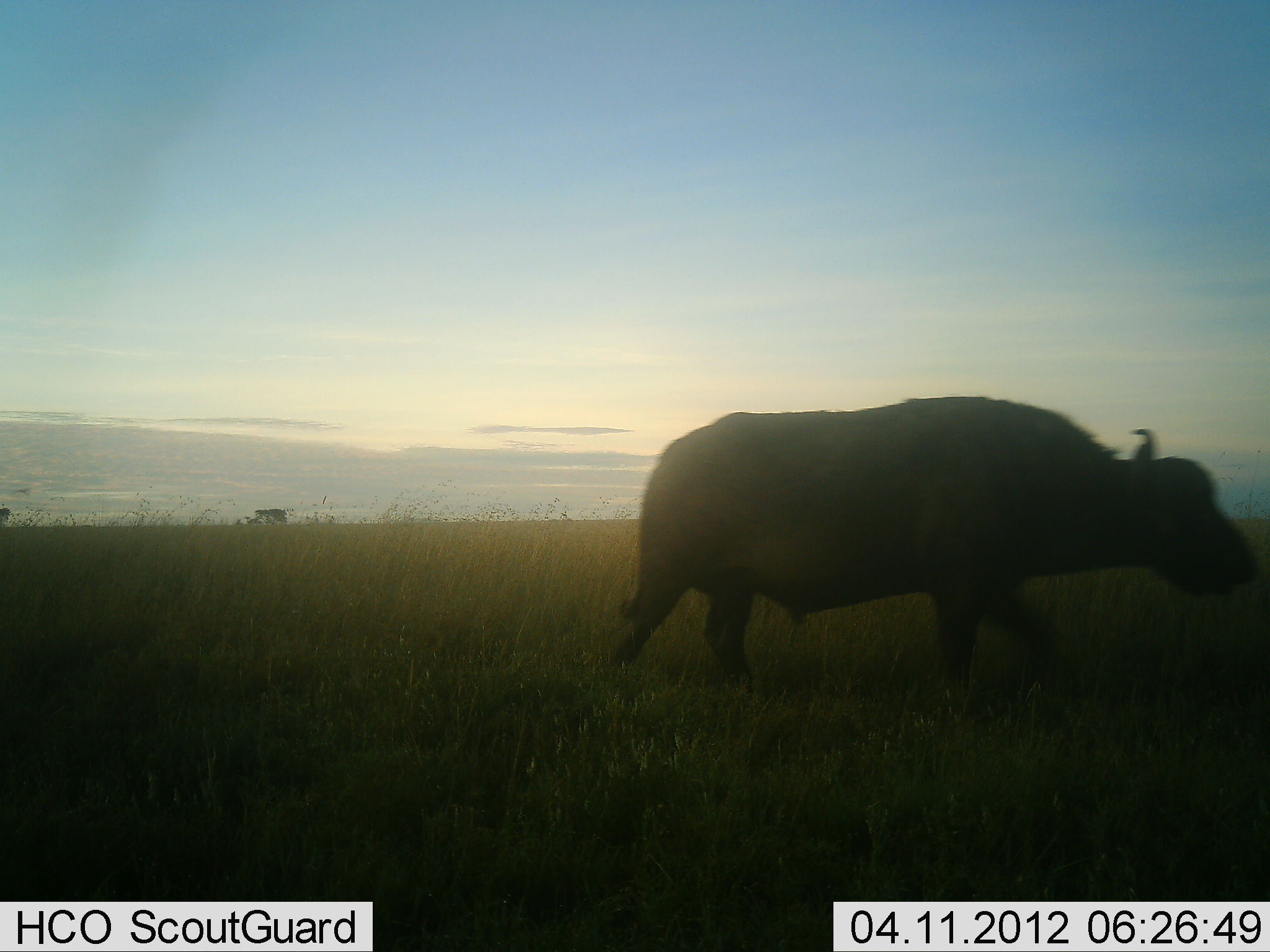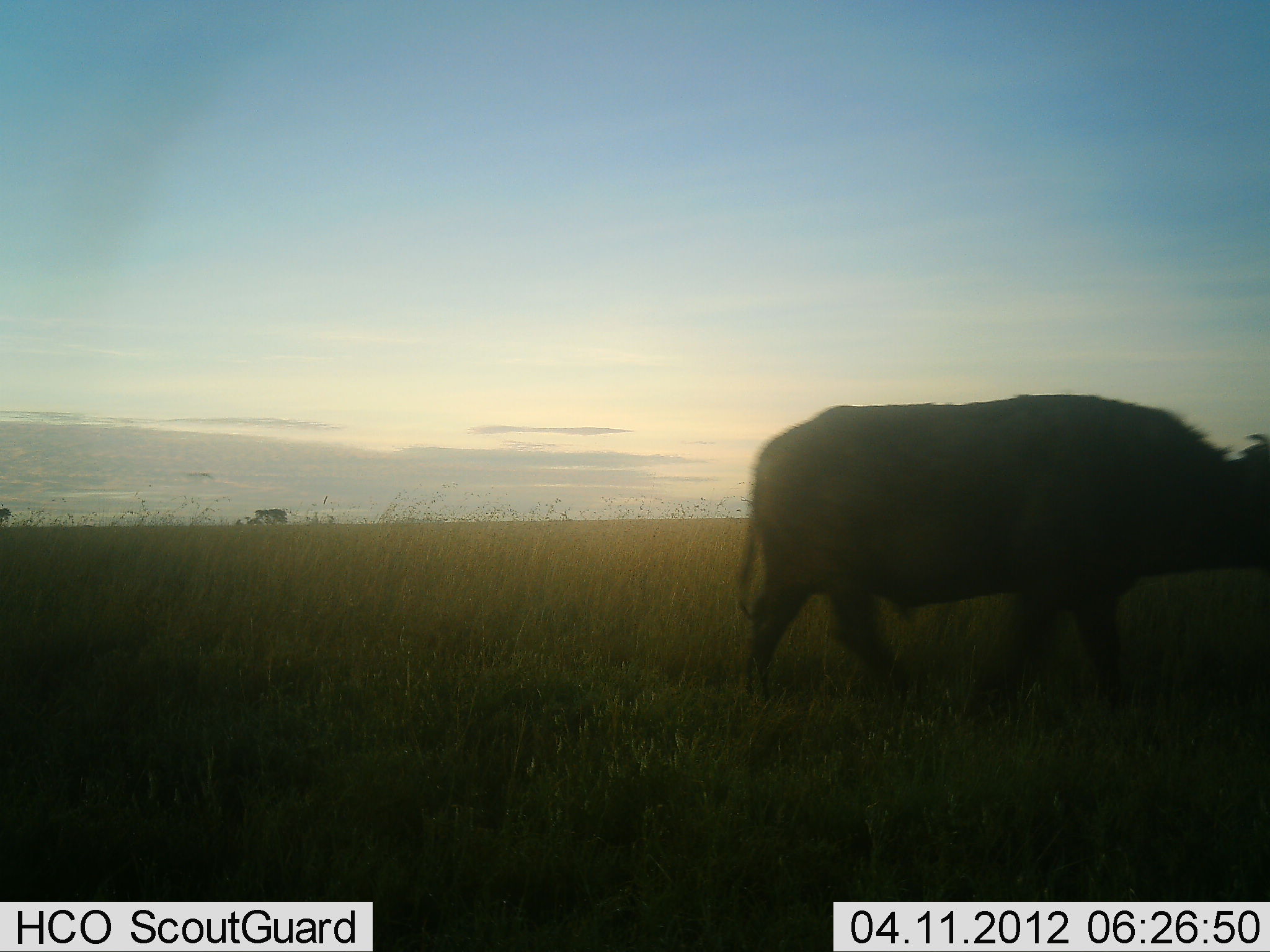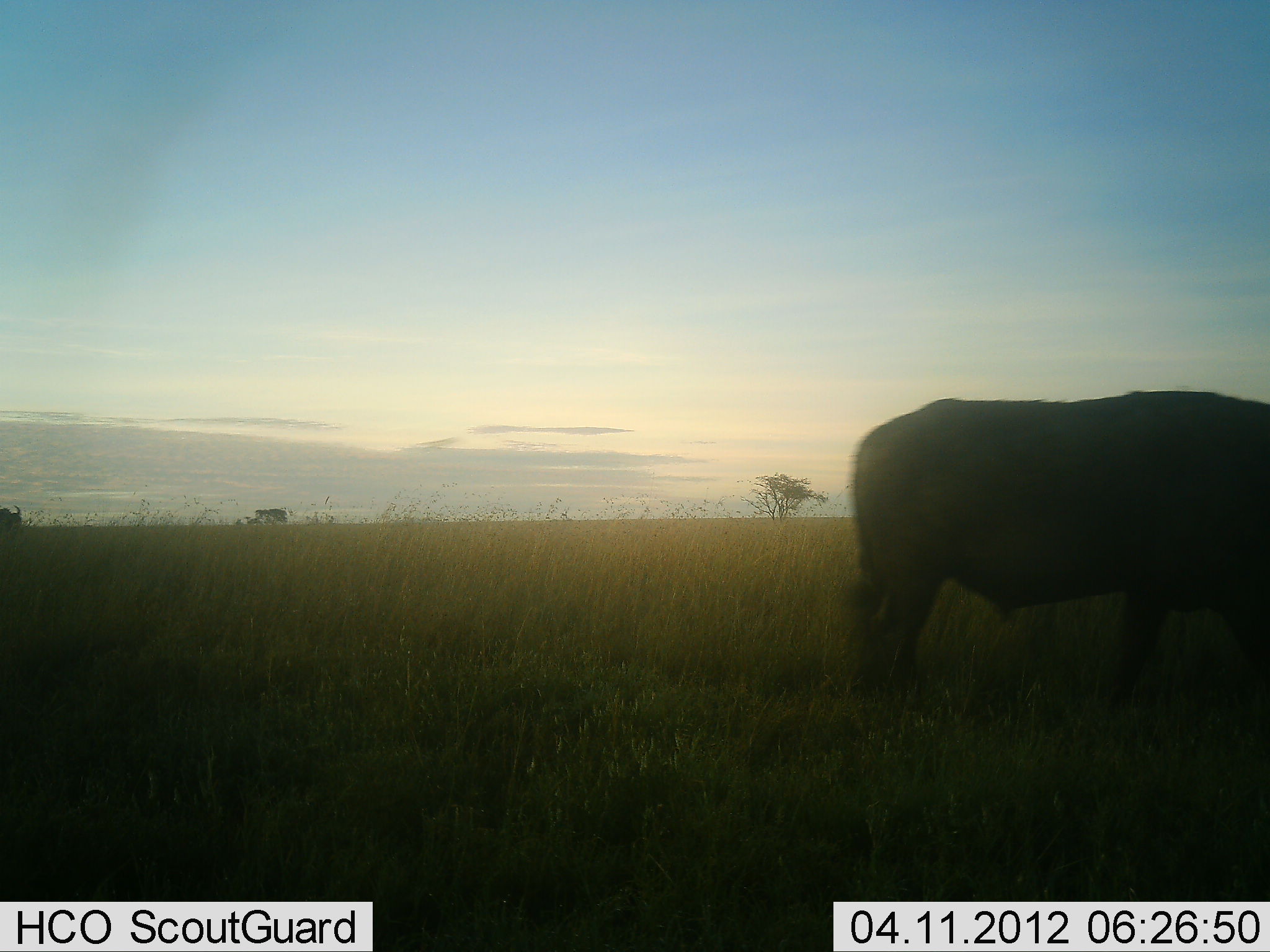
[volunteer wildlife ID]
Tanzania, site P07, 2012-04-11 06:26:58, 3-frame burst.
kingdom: Animalia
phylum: Chordata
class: Mammalia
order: Artiodactyla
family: Bovidae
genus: Syncerus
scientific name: Syncerus caffer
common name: cape buffalo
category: buffalo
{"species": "buffalo (cape buffalo) (Syncerus caffer)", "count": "1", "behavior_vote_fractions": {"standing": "4%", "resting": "0%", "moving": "96%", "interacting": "0%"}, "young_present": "0%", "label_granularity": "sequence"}